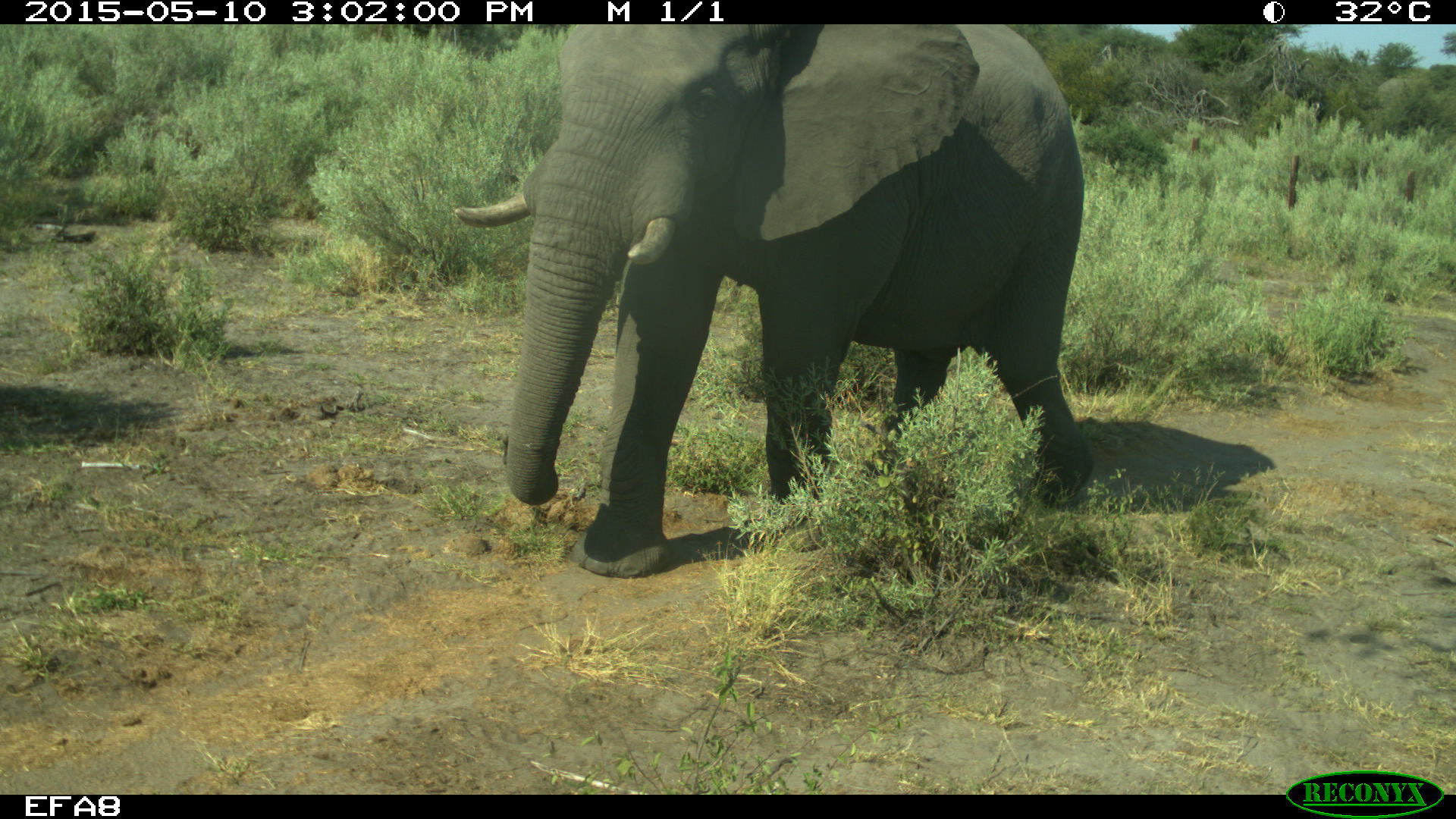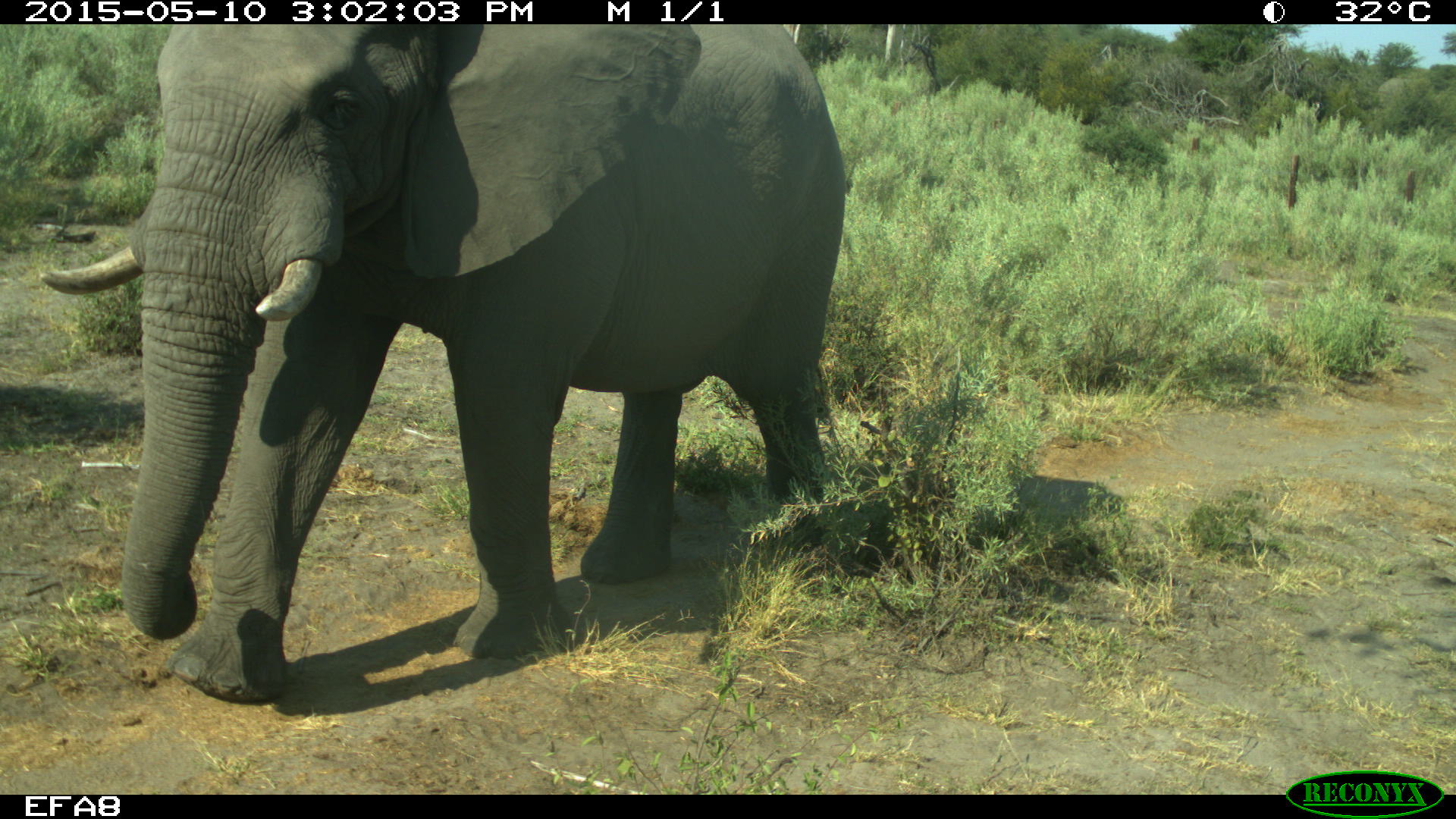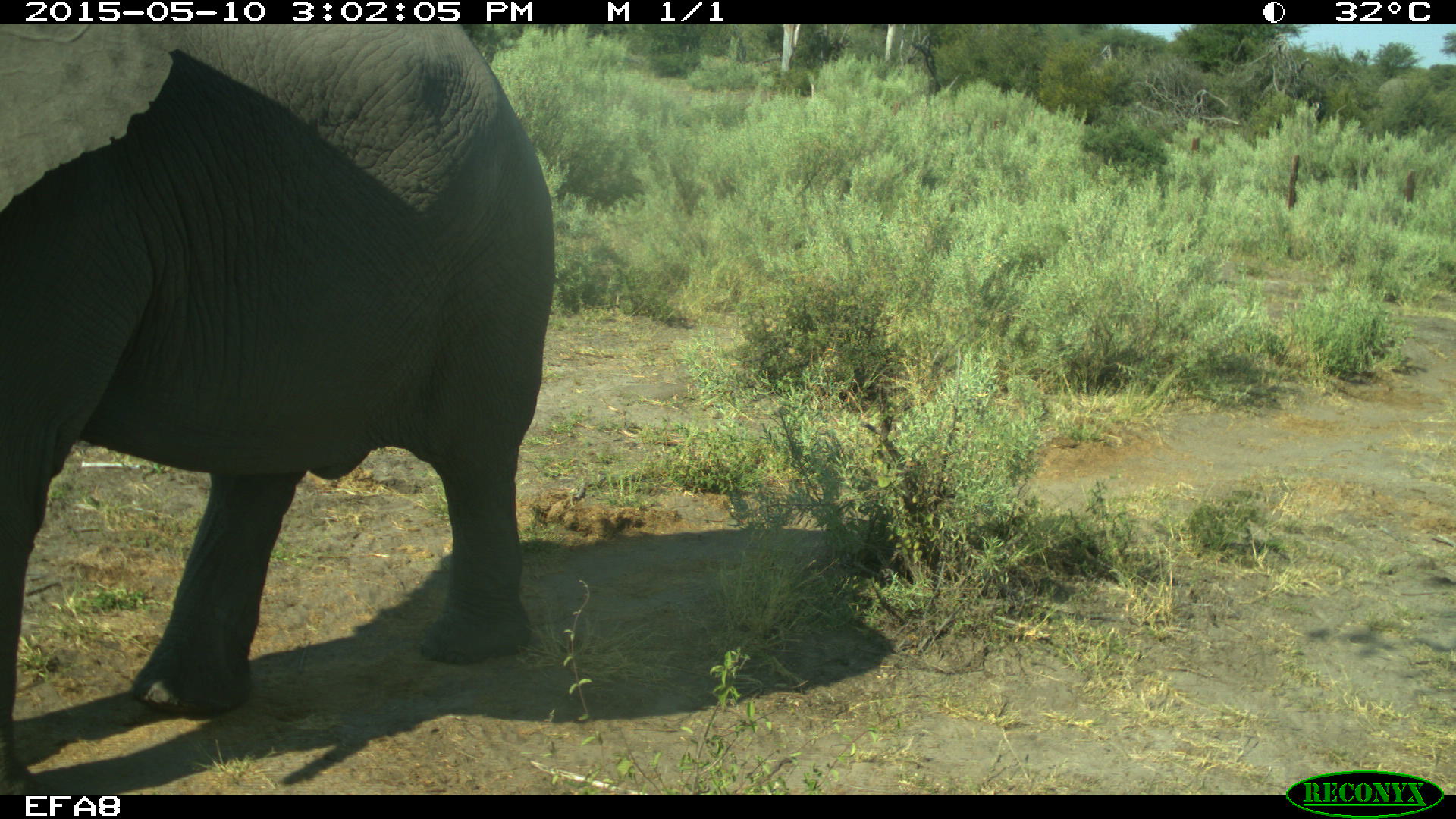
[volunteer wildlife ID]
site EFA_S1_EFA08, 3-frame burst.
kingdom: Animalia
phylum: Chordata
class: Mammalia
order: Proboscidea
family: Elephantidae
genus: Loxodonta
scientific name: Loxodonta africana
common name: african bush elephant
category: elephant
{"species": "elephant (african bush elephant) (Loxodonta africana)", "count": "1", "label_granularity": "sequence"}